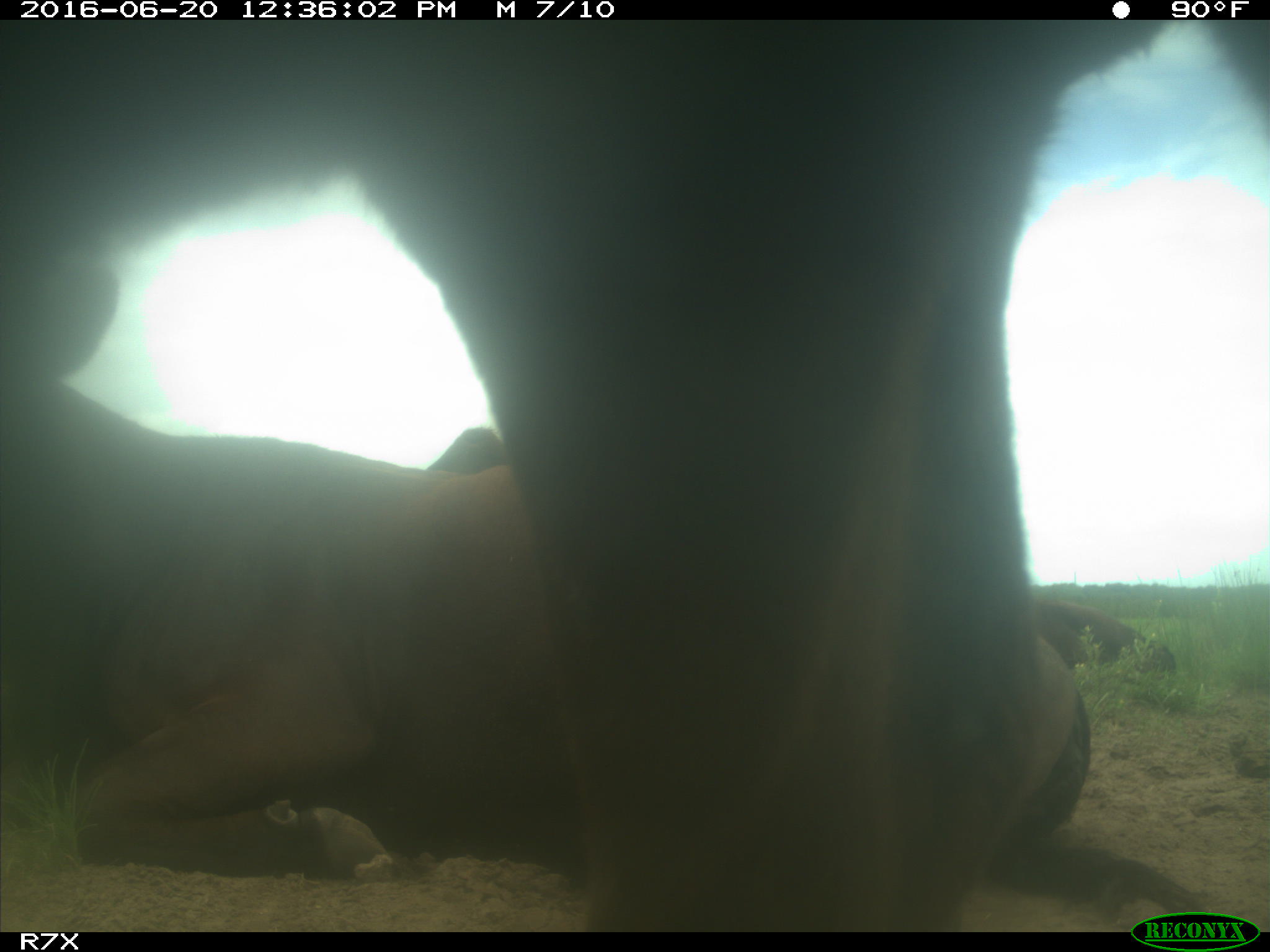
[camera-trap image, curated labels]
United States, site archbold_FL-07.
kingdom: Animalia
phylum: Chordata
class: Mammalia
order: Artiodactyla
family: Bovidae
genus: Bos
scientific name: Bos taurus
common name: domestic cow